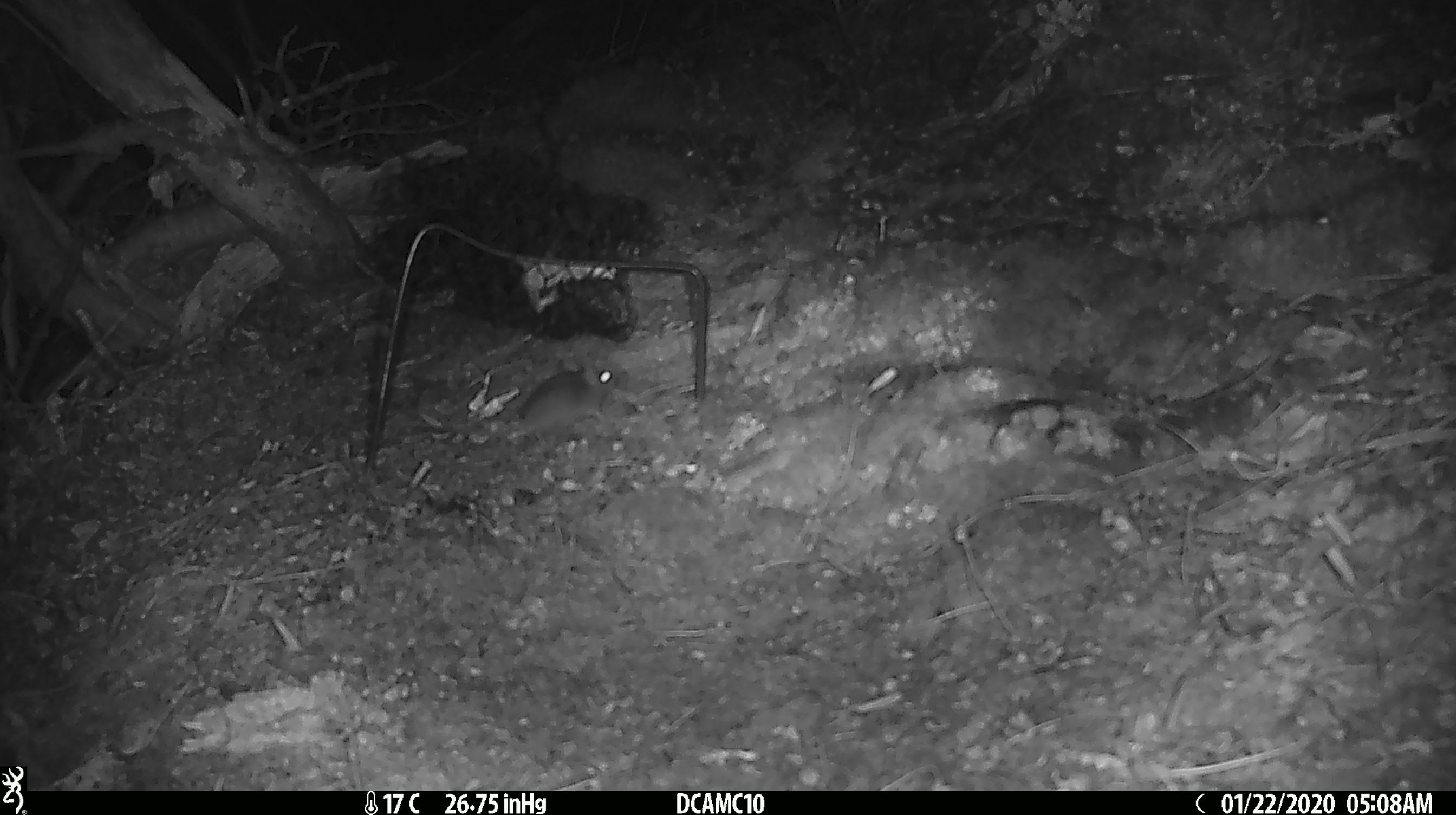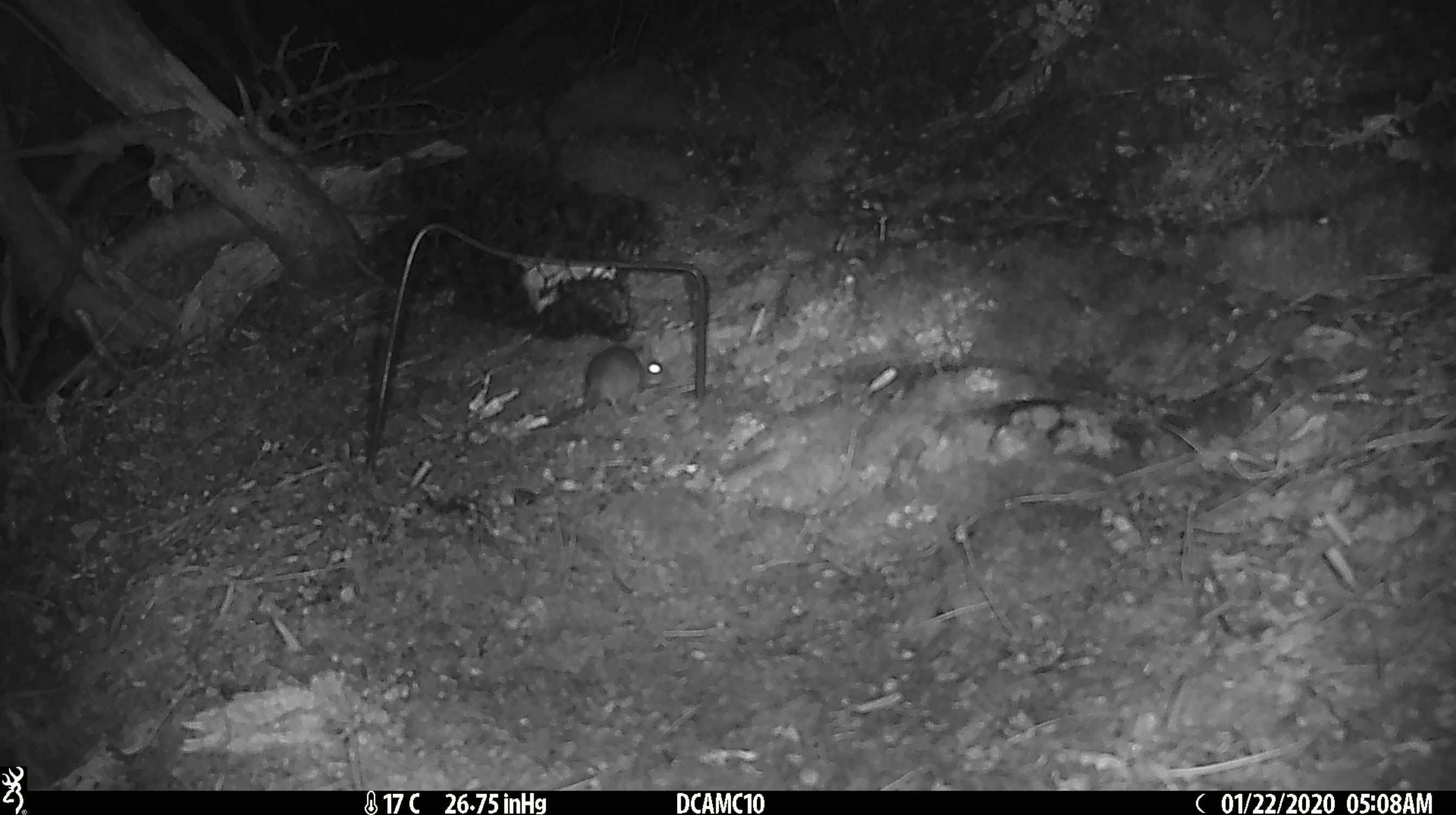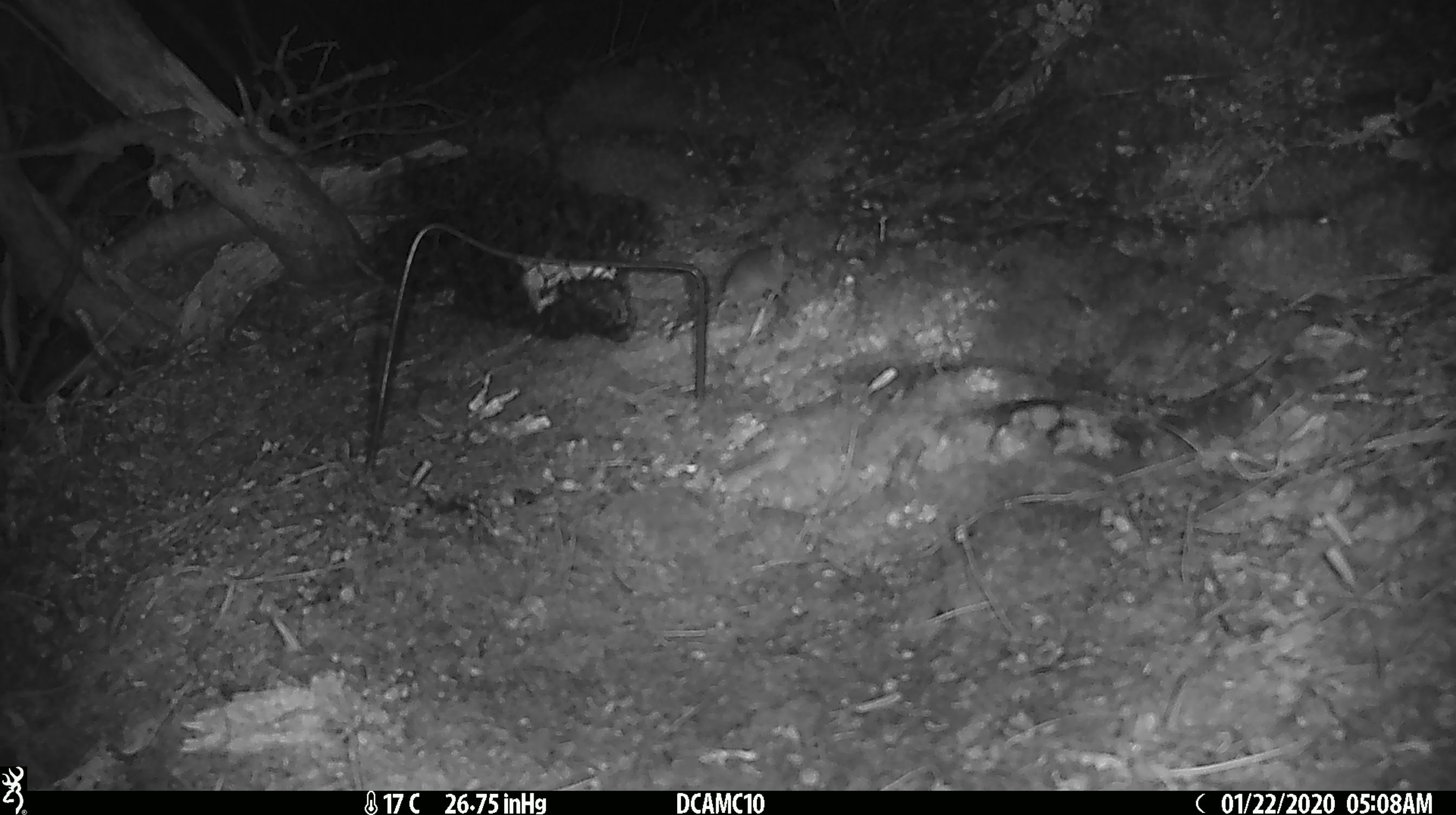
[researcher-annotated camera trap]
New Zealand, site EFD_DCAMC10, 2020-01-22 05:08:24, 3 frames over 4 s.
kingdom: Animalia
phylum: Chordata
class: Mammalia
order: Rodentia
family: Muridae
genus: Mus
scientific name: Mus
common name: mouse